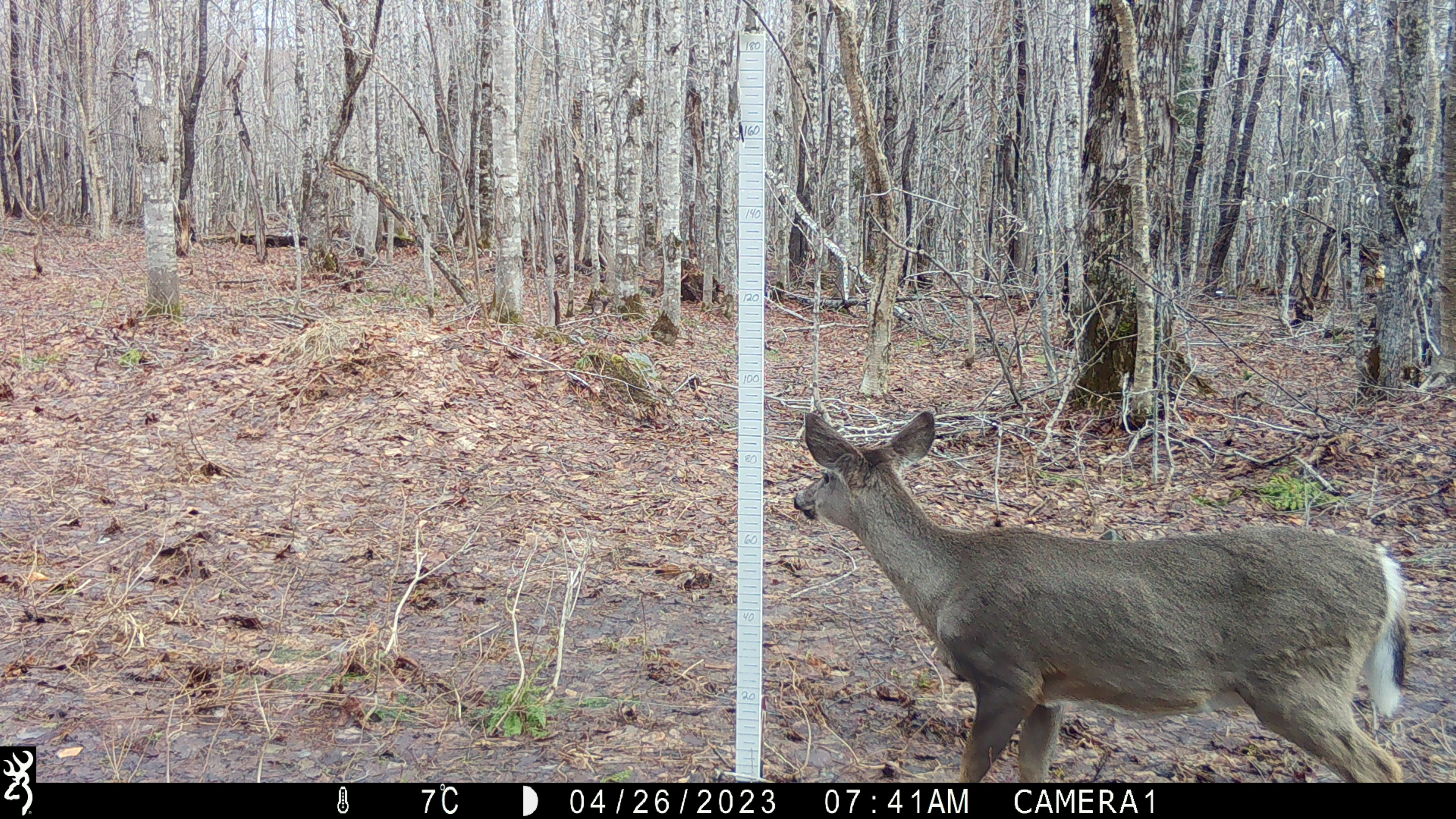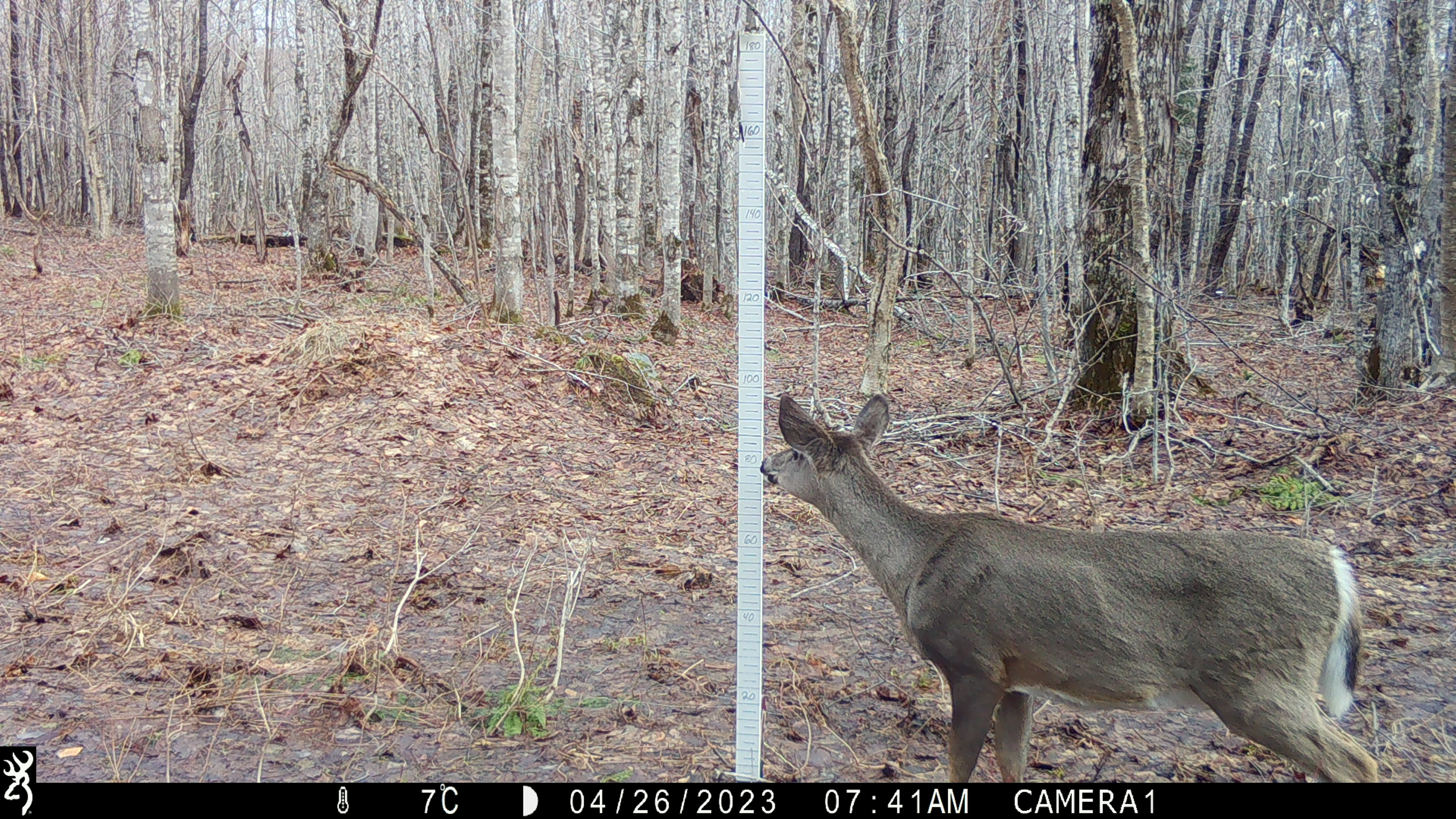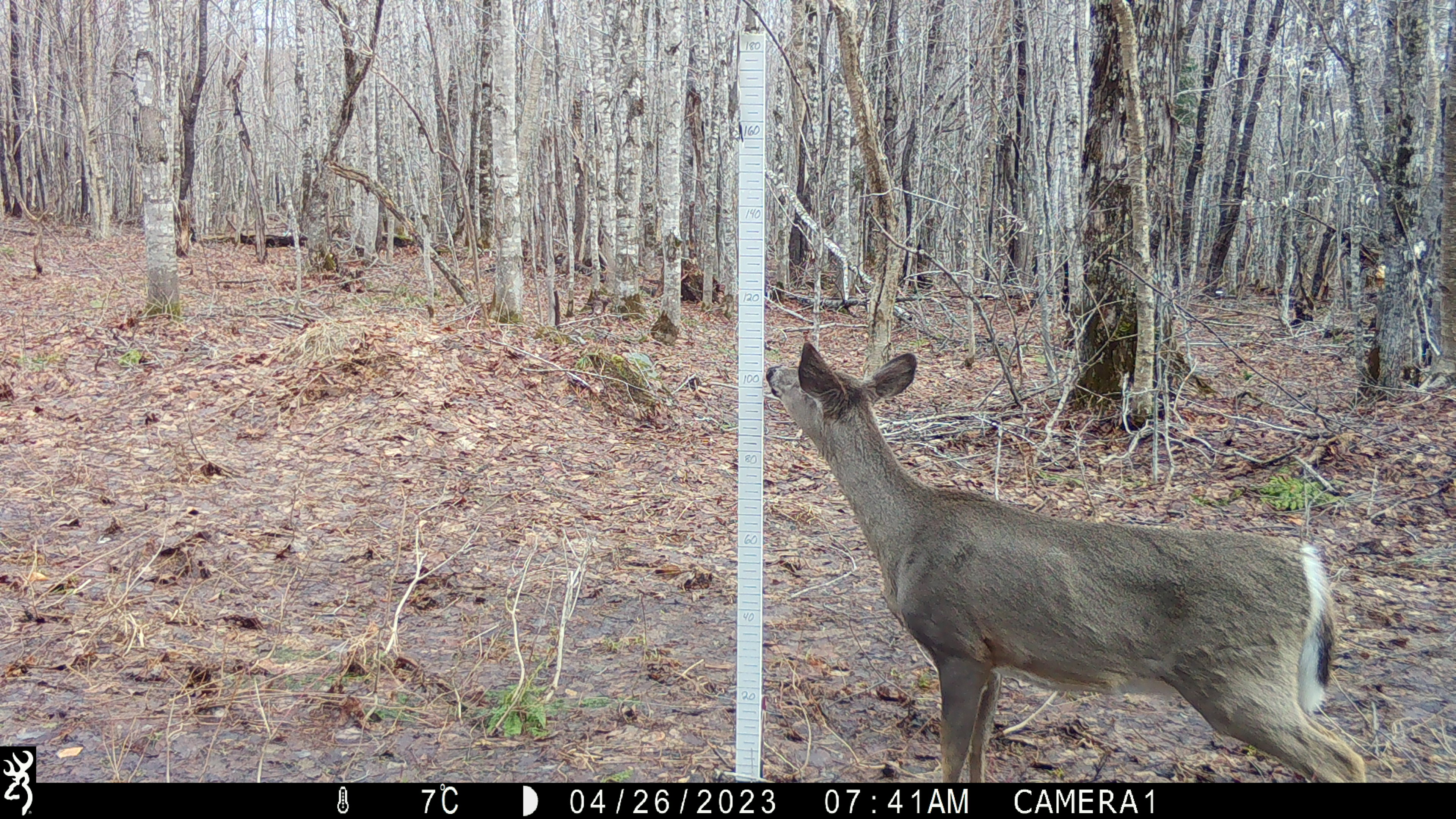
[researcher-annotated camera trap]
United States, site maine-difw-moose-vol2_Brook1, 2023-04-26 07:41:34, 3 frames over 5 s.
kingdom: Animalia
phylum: Chordata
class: Mammalia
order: Artiodactyla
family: Cervidae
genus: Odocoileus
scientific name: Odocoileus virginianus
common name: white-tailed deer